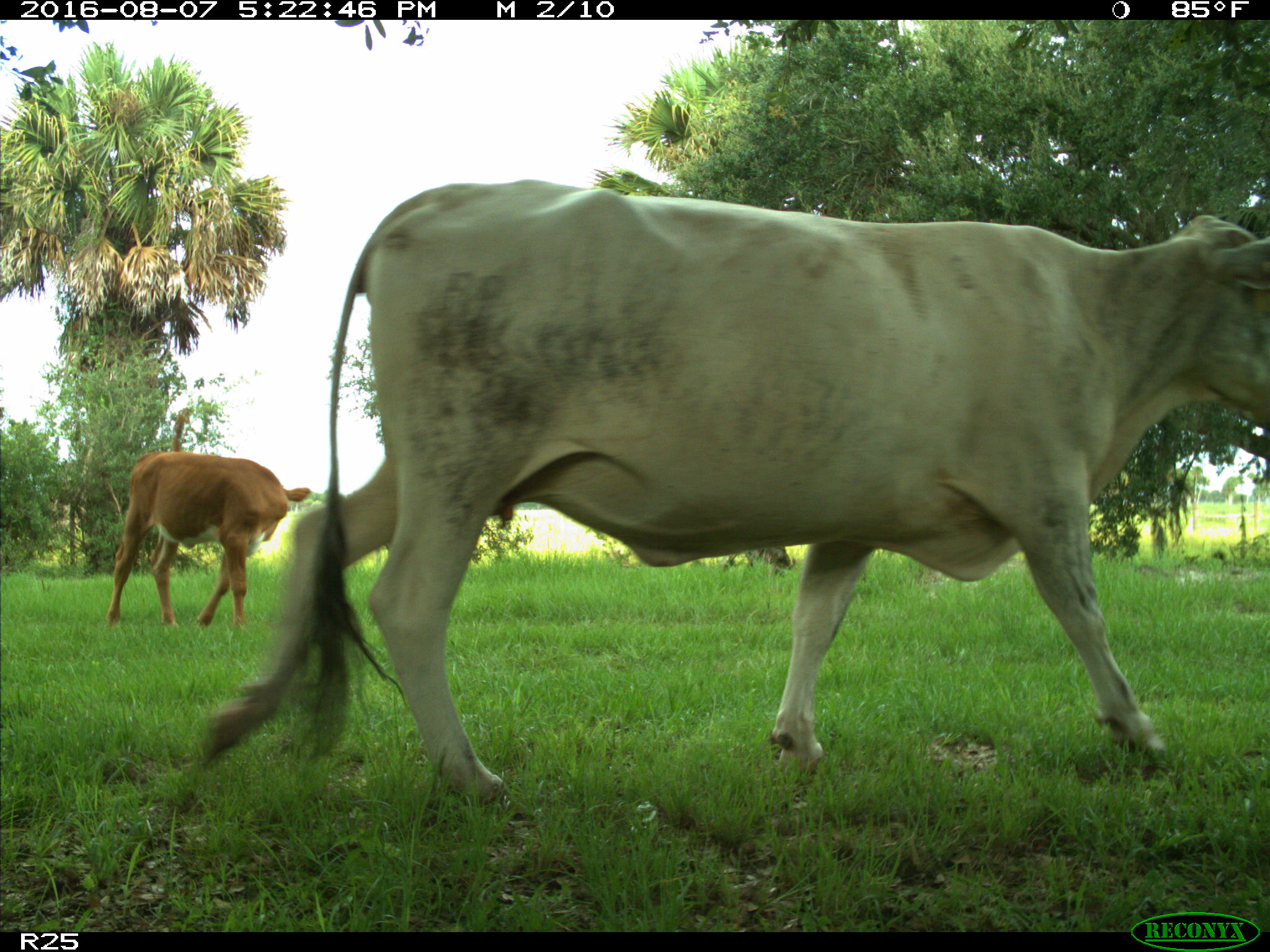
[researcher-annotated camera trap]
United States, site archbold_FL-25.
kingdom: Animalia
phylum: Chordata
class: Mammalia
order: Artiodactyla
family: Bovidae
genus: Bos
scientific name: Bos taurus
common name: domestic cow